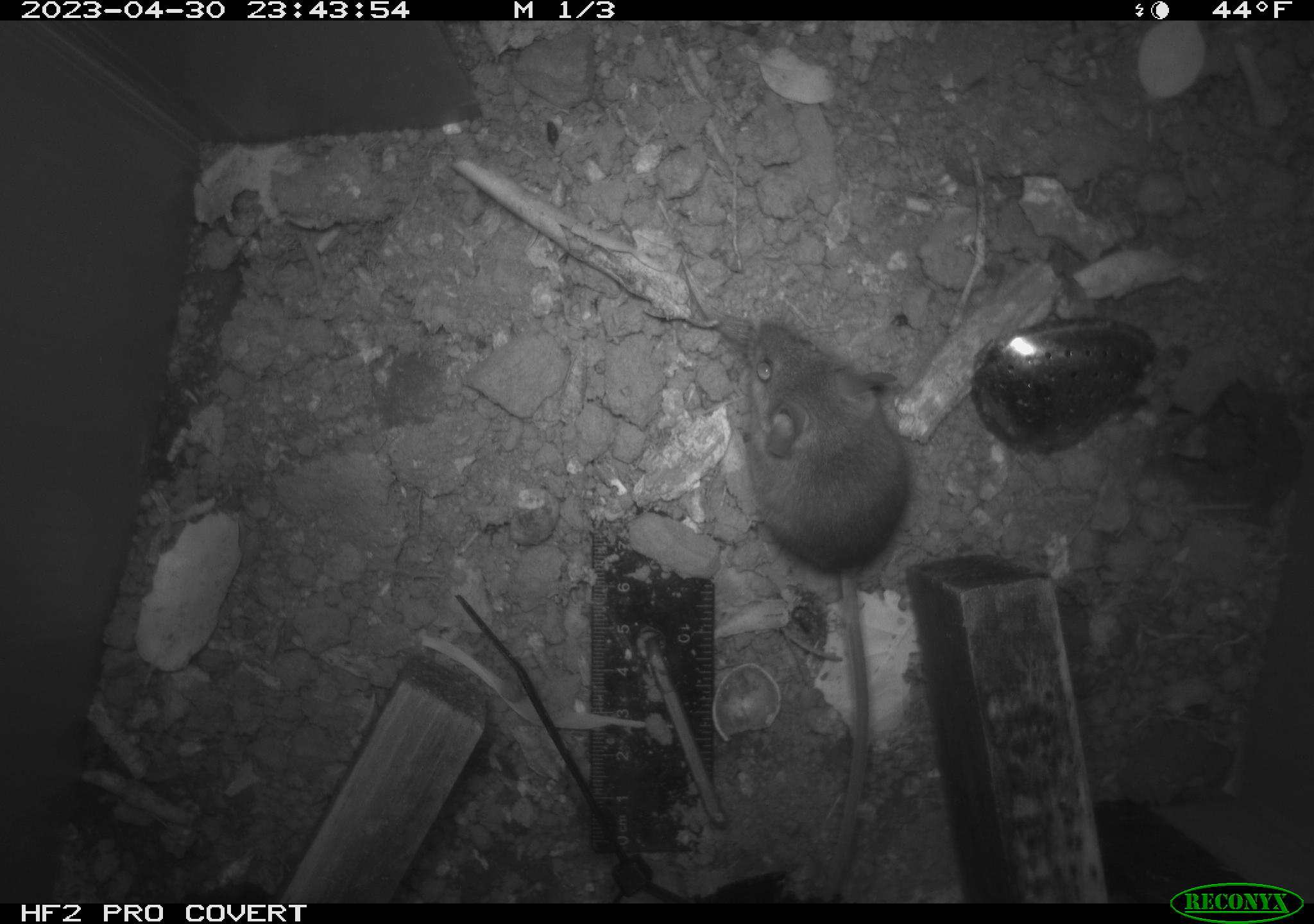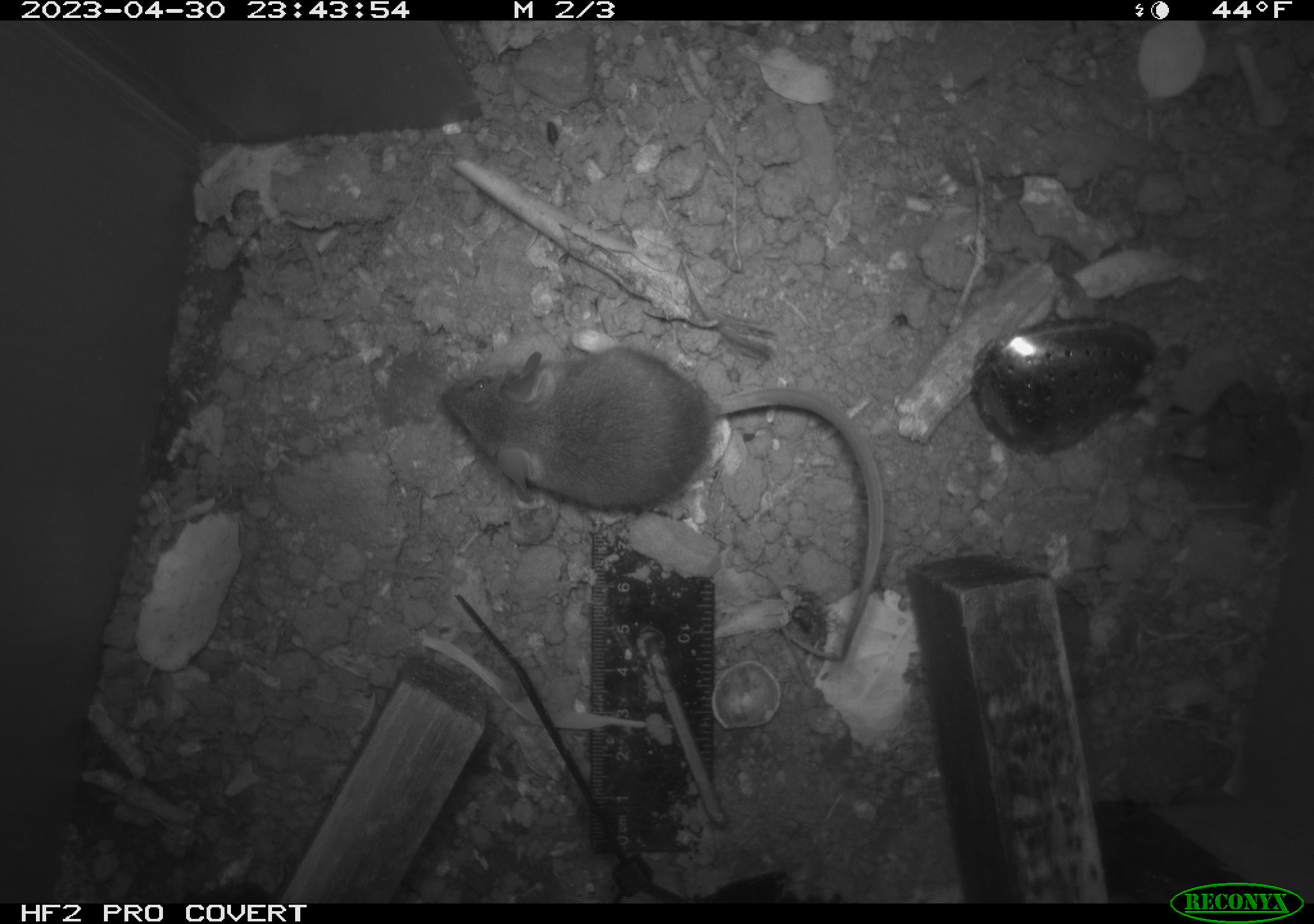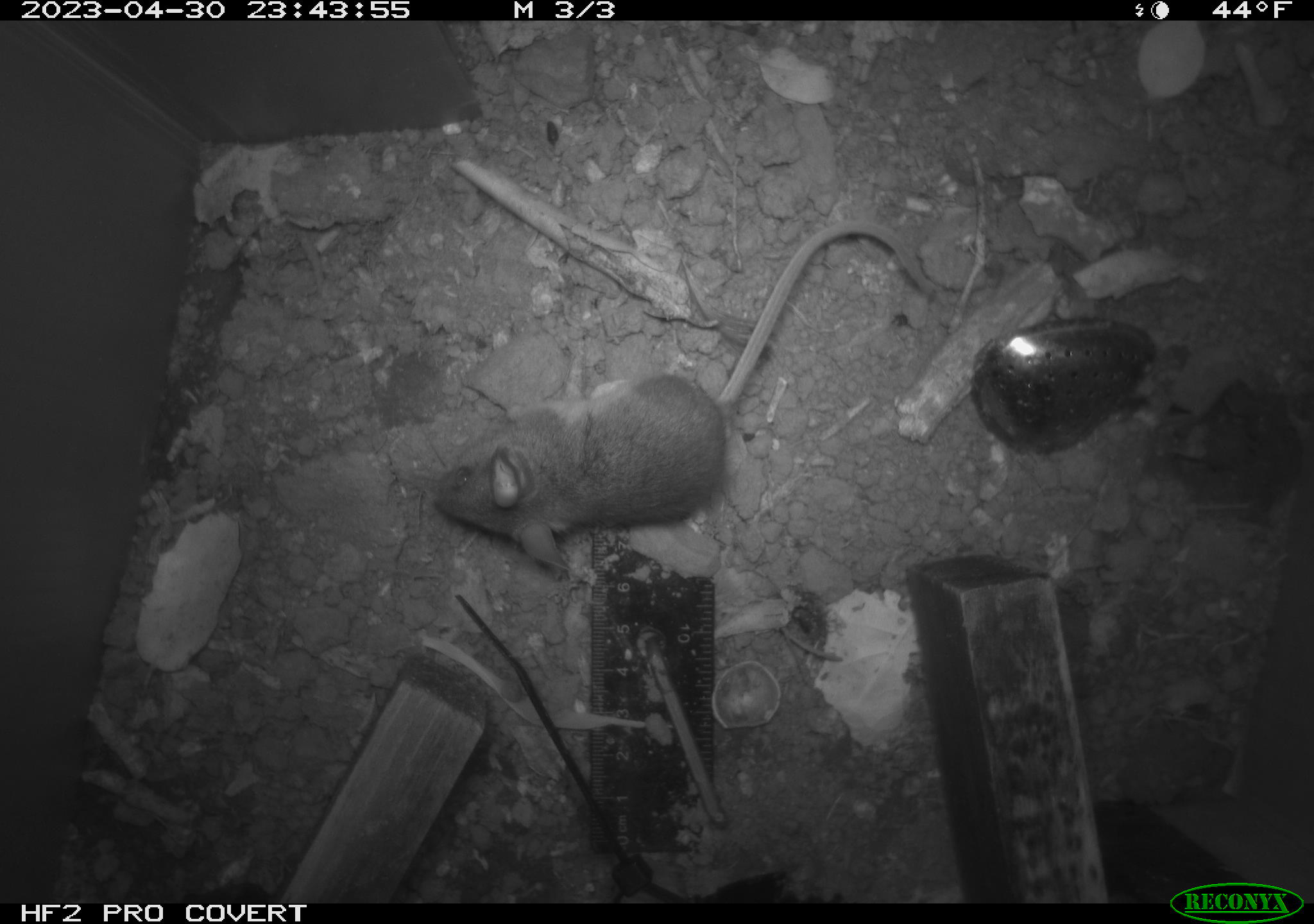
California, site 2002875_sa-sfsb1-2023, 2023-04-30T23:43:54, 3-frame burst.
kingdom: Animalia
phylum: Chordata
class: Mammalia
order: Rodentia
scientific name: Rodentia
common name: mouse species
Mouse species (Rodentia).